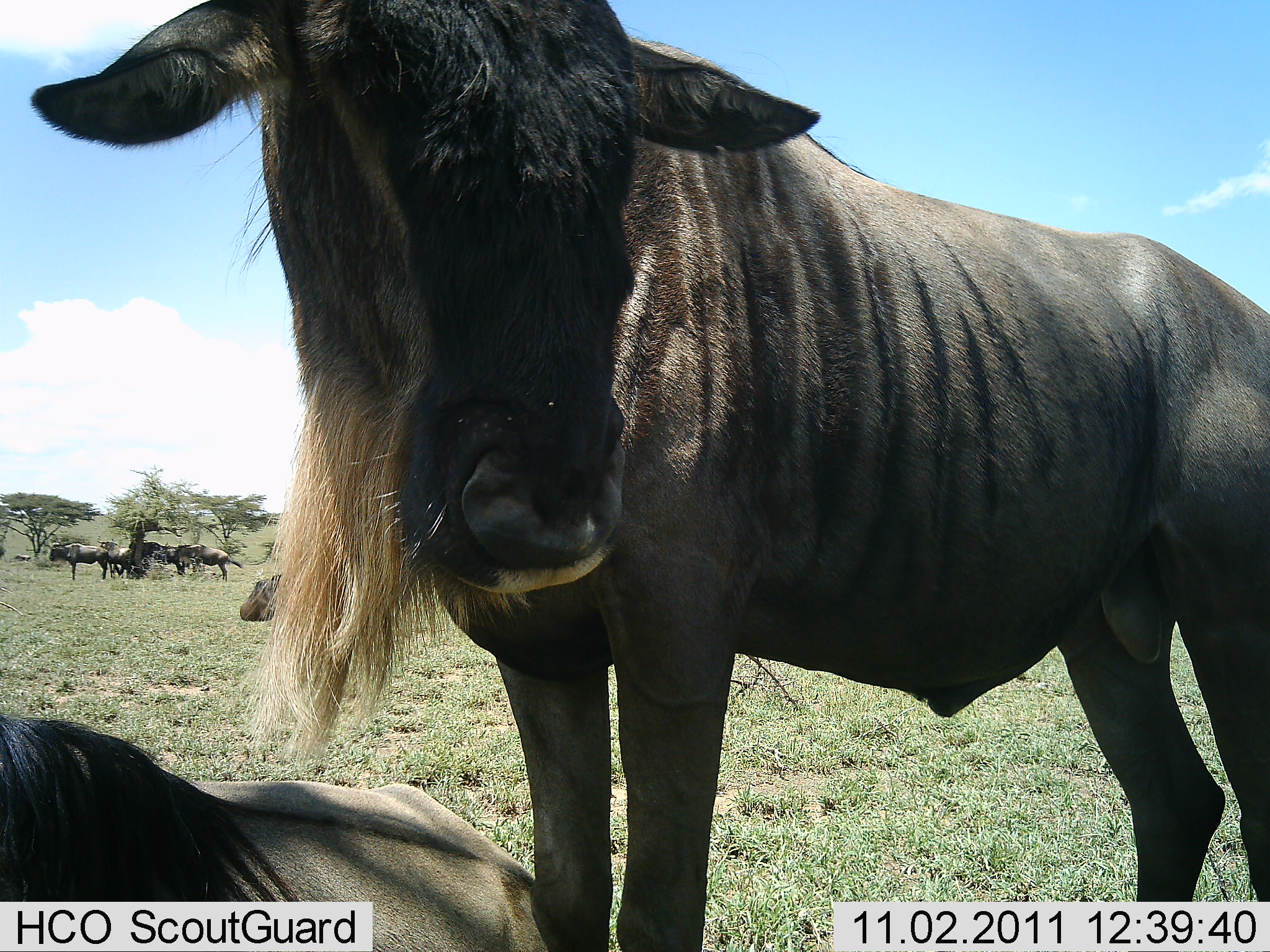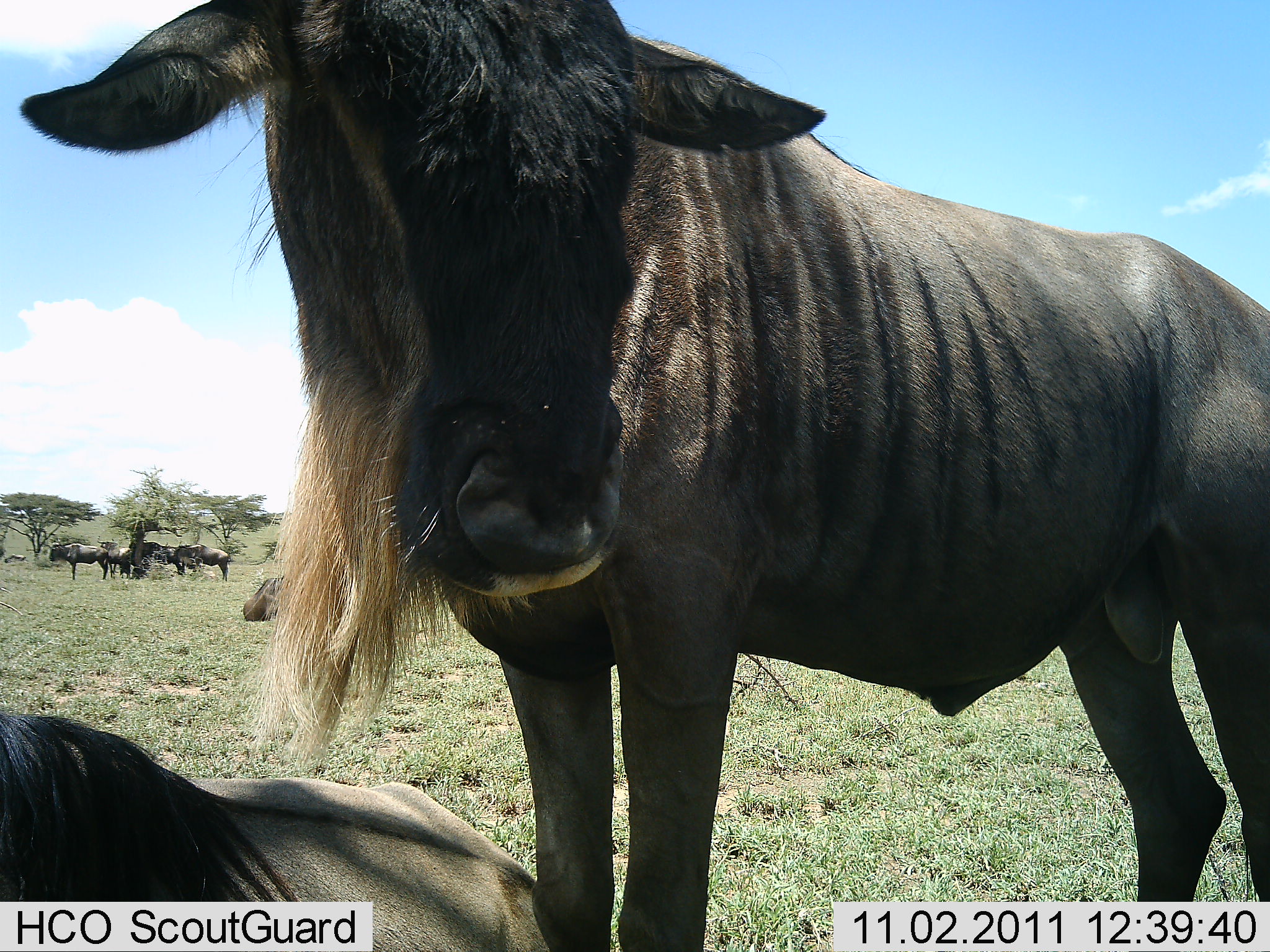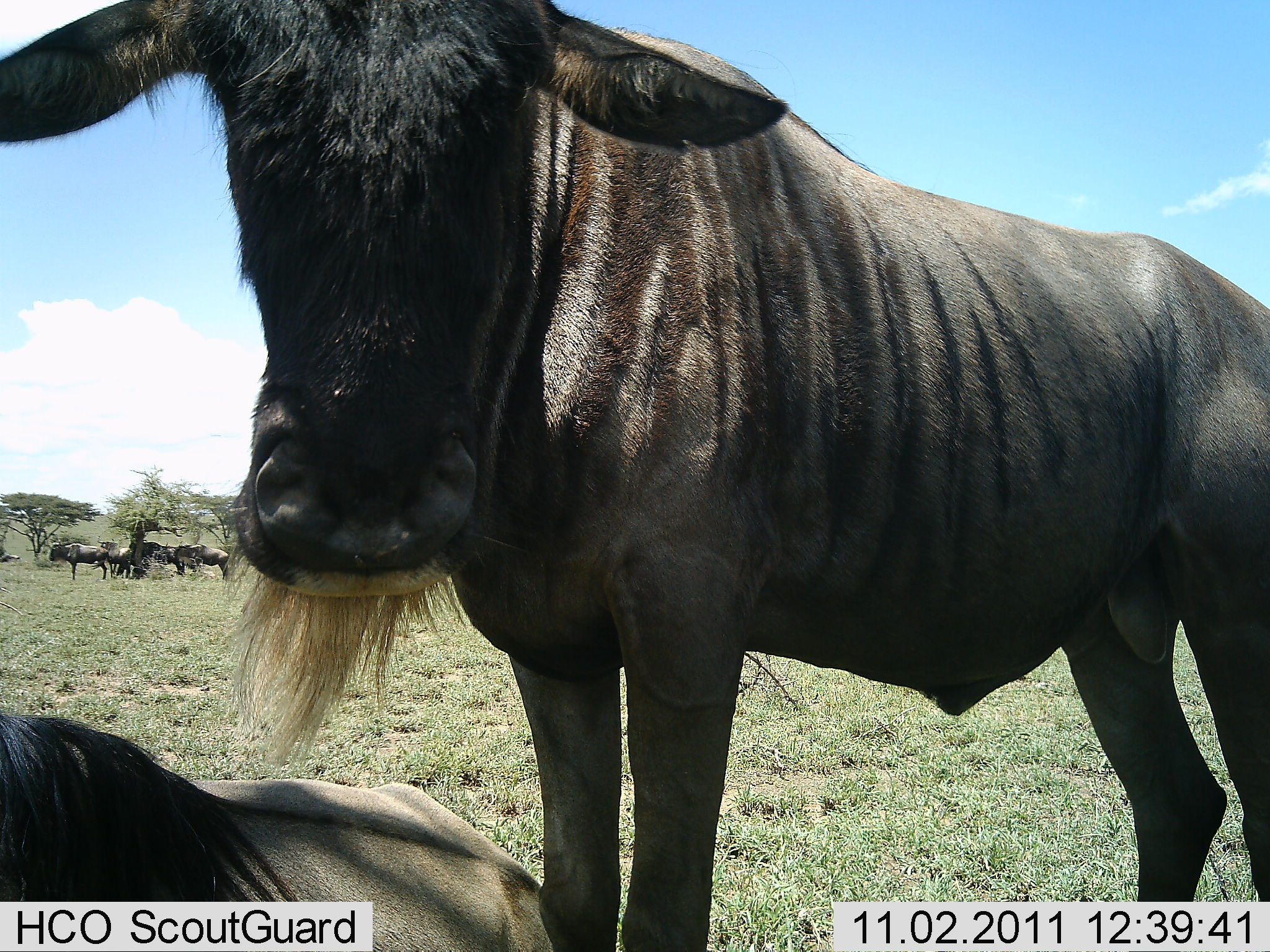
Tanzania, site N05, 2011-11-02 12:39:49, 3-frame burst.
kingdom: Animalia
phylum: Chordata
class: Mammalia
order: Artiodactyla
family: Bovidae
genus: Connochaetes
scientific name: Connochaetes taurinus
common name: blue wildebeest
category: wildebeest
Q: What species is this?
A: Wildebeest (blue wildebeest) (Connochaetes taurinus).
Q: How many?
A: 7.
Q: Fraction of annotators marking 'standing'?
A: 92%.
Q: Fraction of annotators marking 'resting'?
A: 77%.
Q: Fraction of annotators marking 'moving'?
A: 8%.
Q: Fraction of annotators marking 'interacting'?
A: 23%.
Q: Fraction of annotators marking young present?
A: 0%.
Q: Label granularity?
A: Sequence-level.